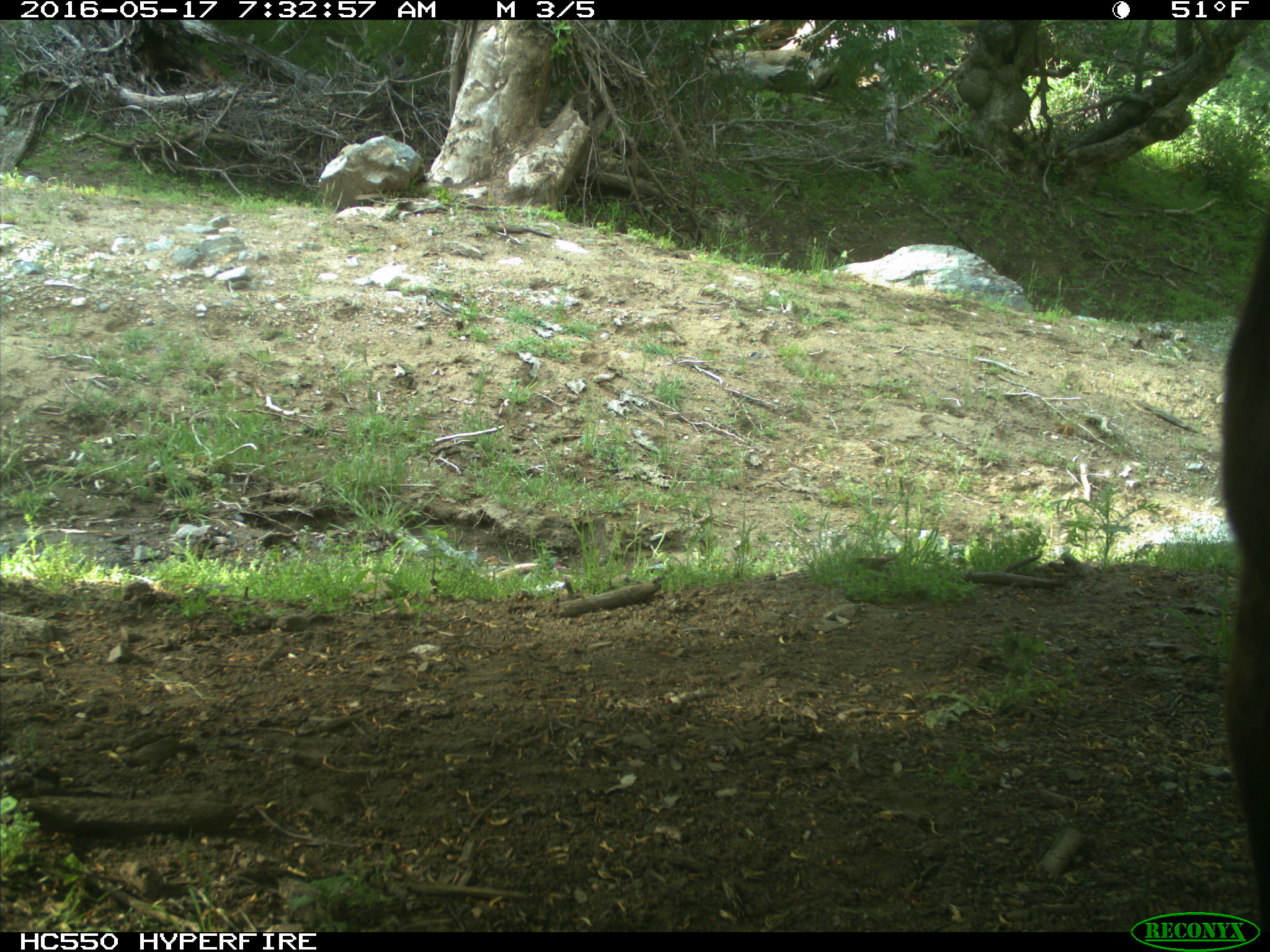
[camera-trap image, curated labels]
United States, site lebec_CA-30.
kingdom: Animalia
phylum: Chordata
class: Mammalia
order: Artiodactyla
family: Bovidae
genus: Bos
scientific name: Bos taurus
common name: domestic cow